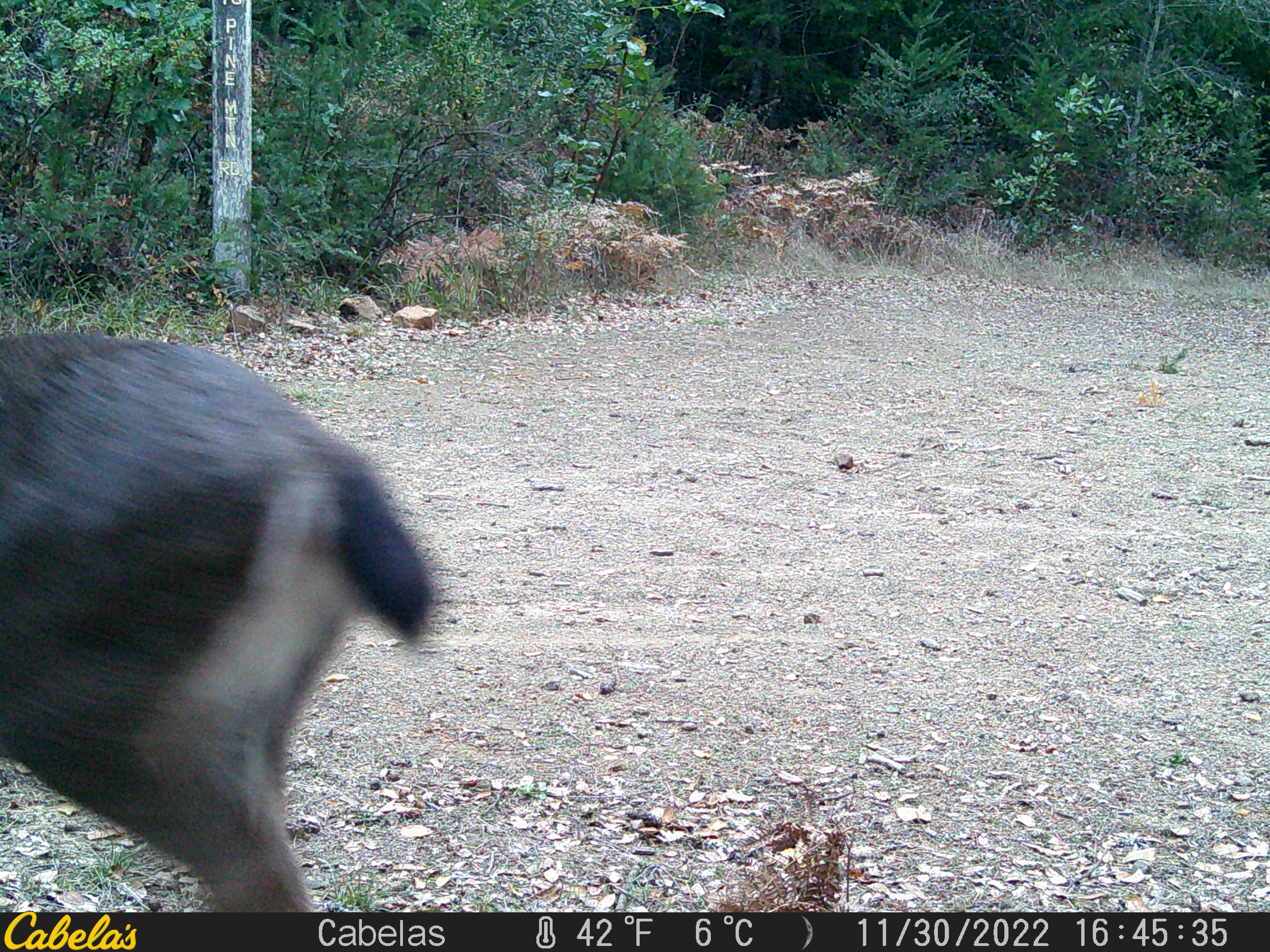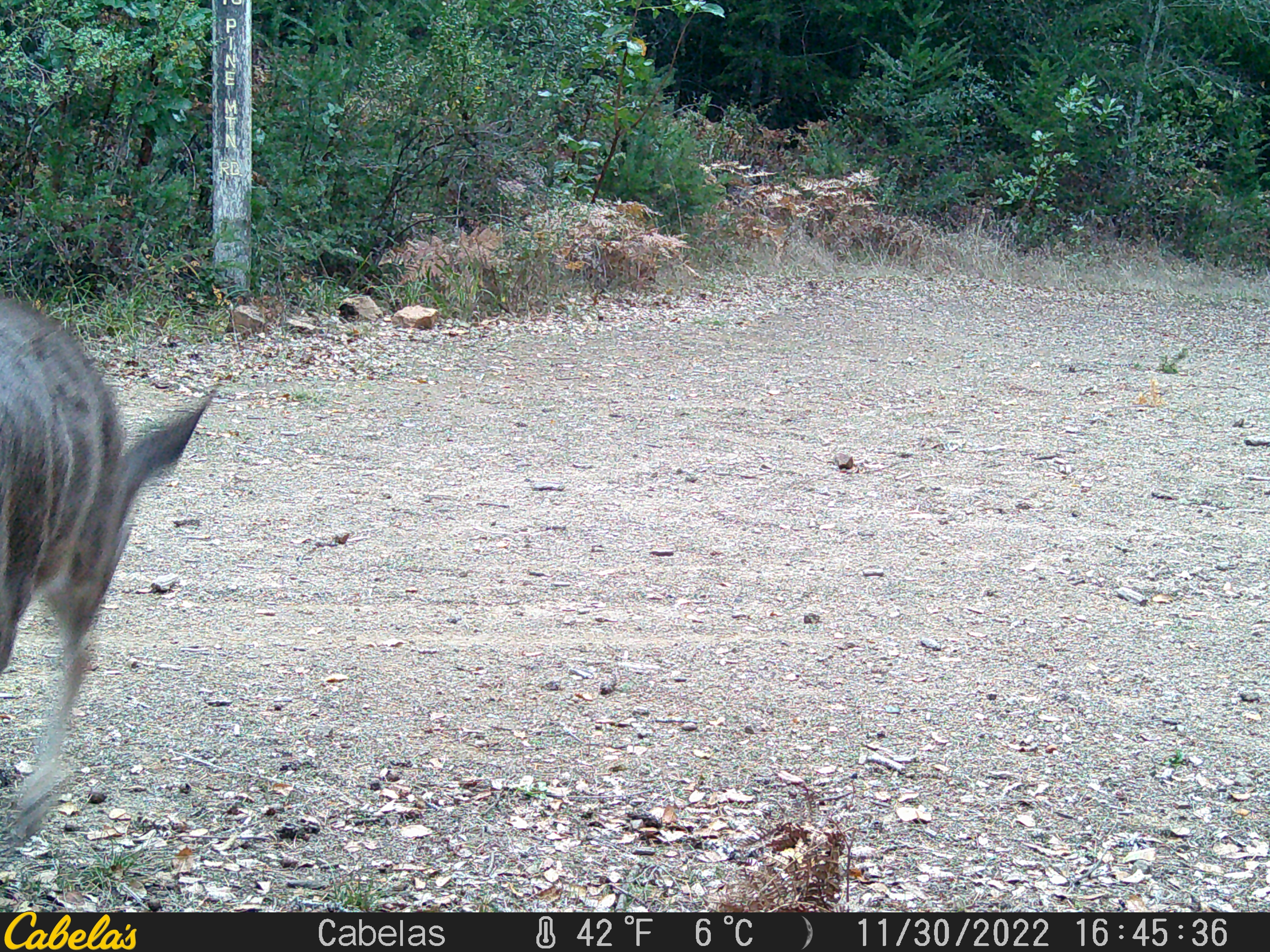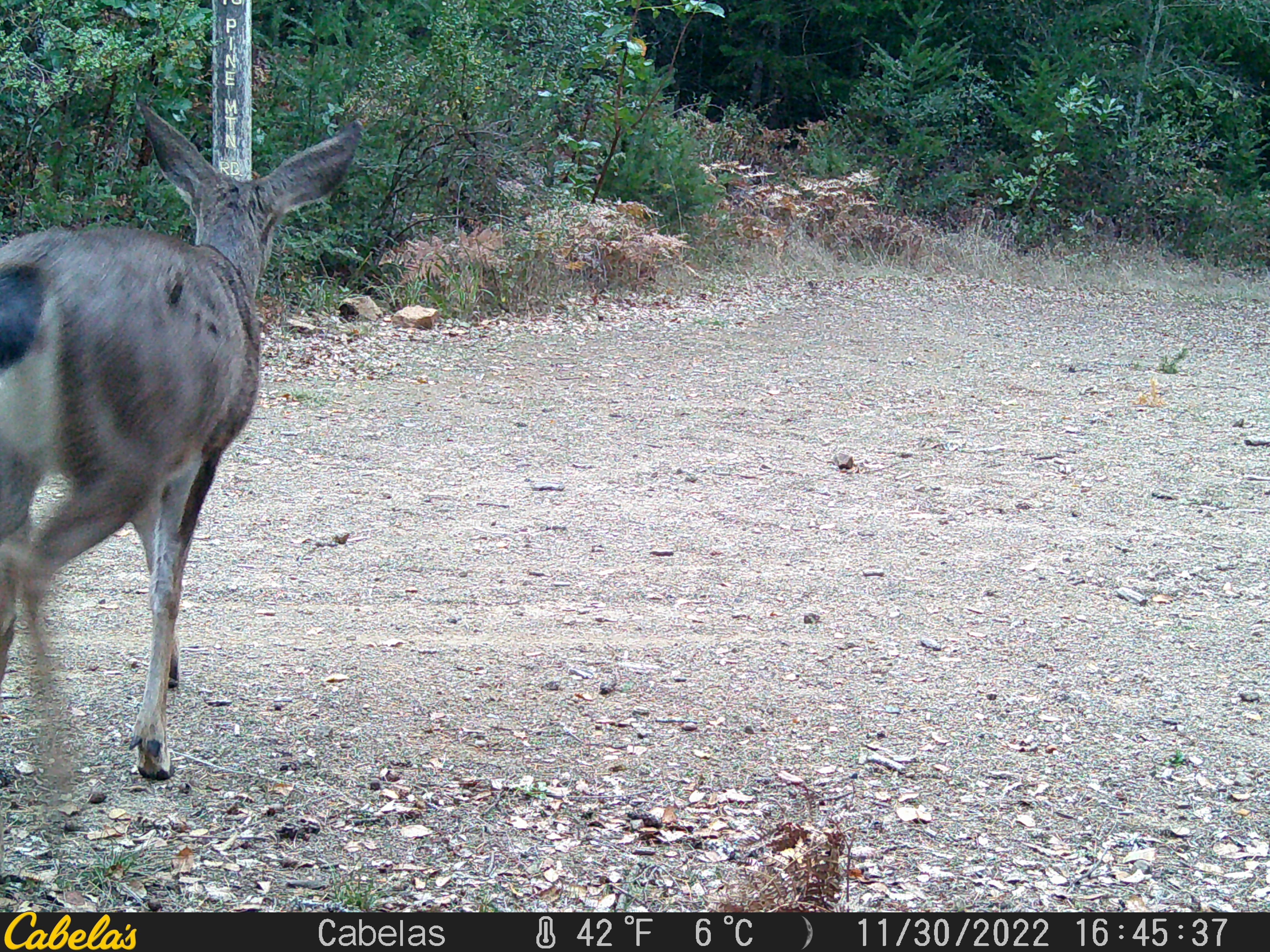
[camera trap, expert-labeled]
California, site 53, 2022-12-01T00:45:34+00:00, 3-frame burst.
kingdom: Animalia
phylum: Chordata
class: Mammalia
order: Artiodactyla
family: Cervidae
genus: Odocoileus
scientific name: Odocoileus hemionus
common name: mule deer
Mule deer (Odocoileus hemionus).